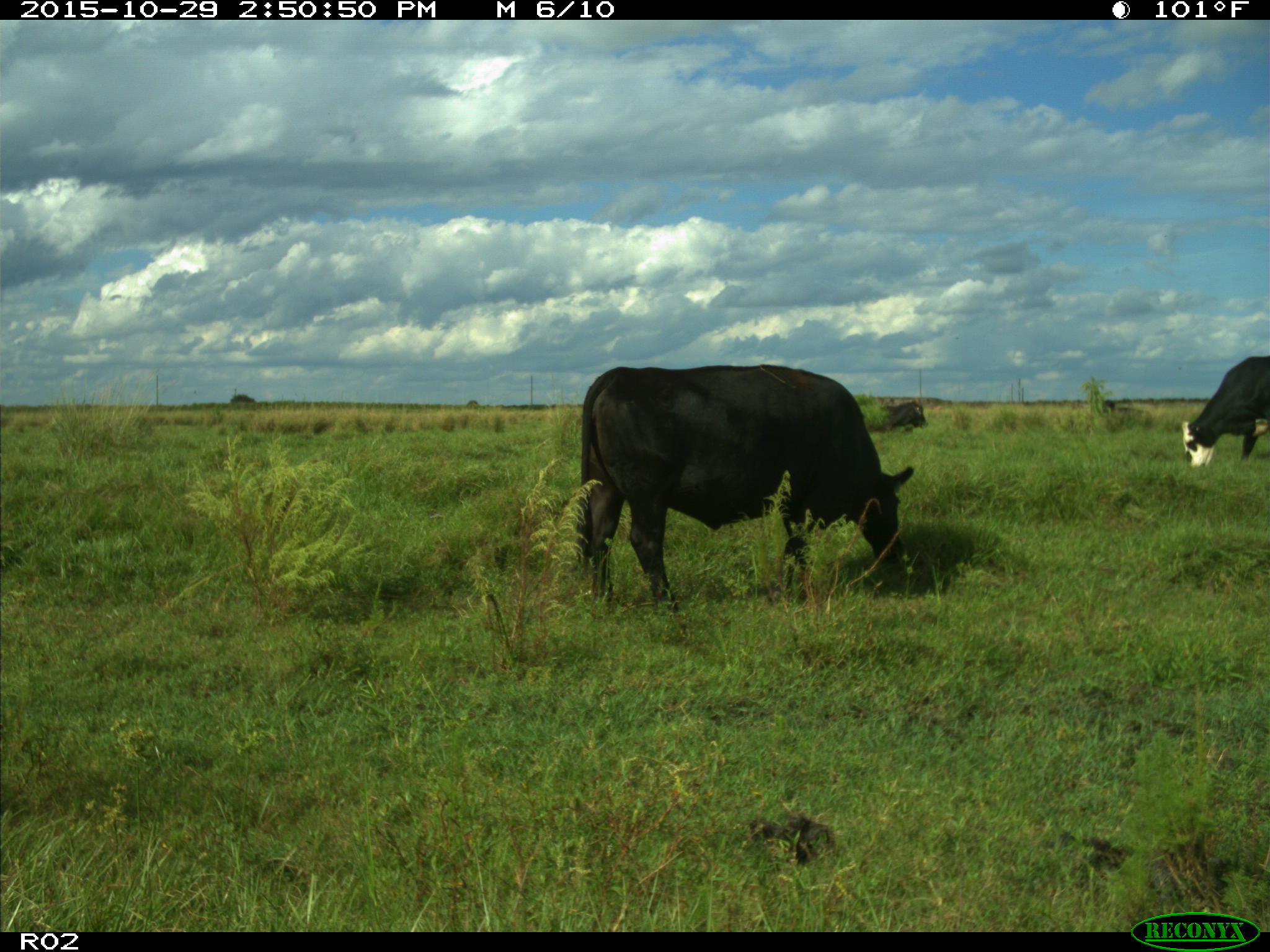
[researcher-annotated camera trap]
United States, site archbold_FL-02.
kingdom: Animalia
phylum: Chordata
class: Mammalia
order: Artiodactyla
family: Bovidae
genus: Bos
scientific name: Bos taurus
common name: domestic cow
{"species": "Bos taurus (domestic cow)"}